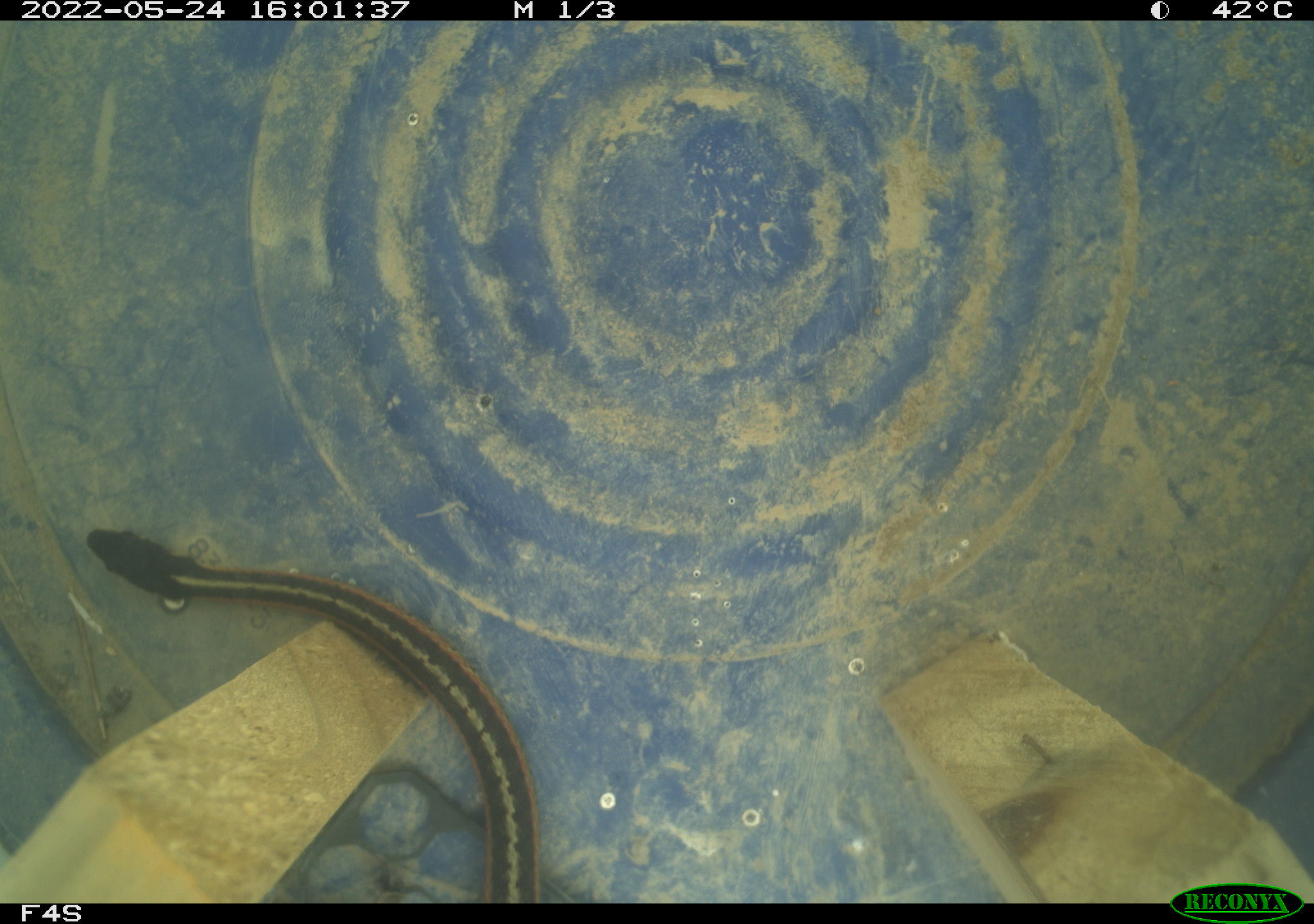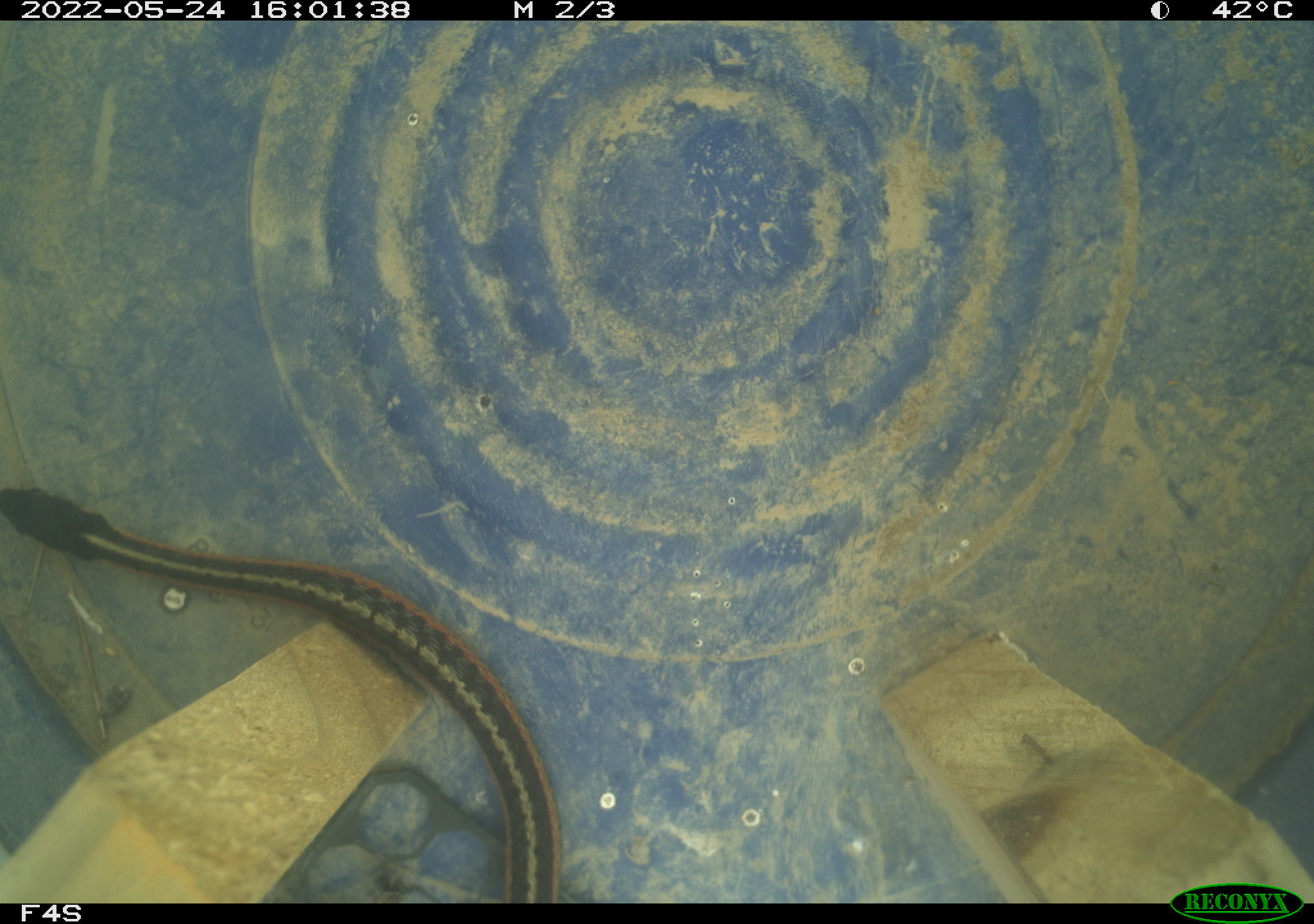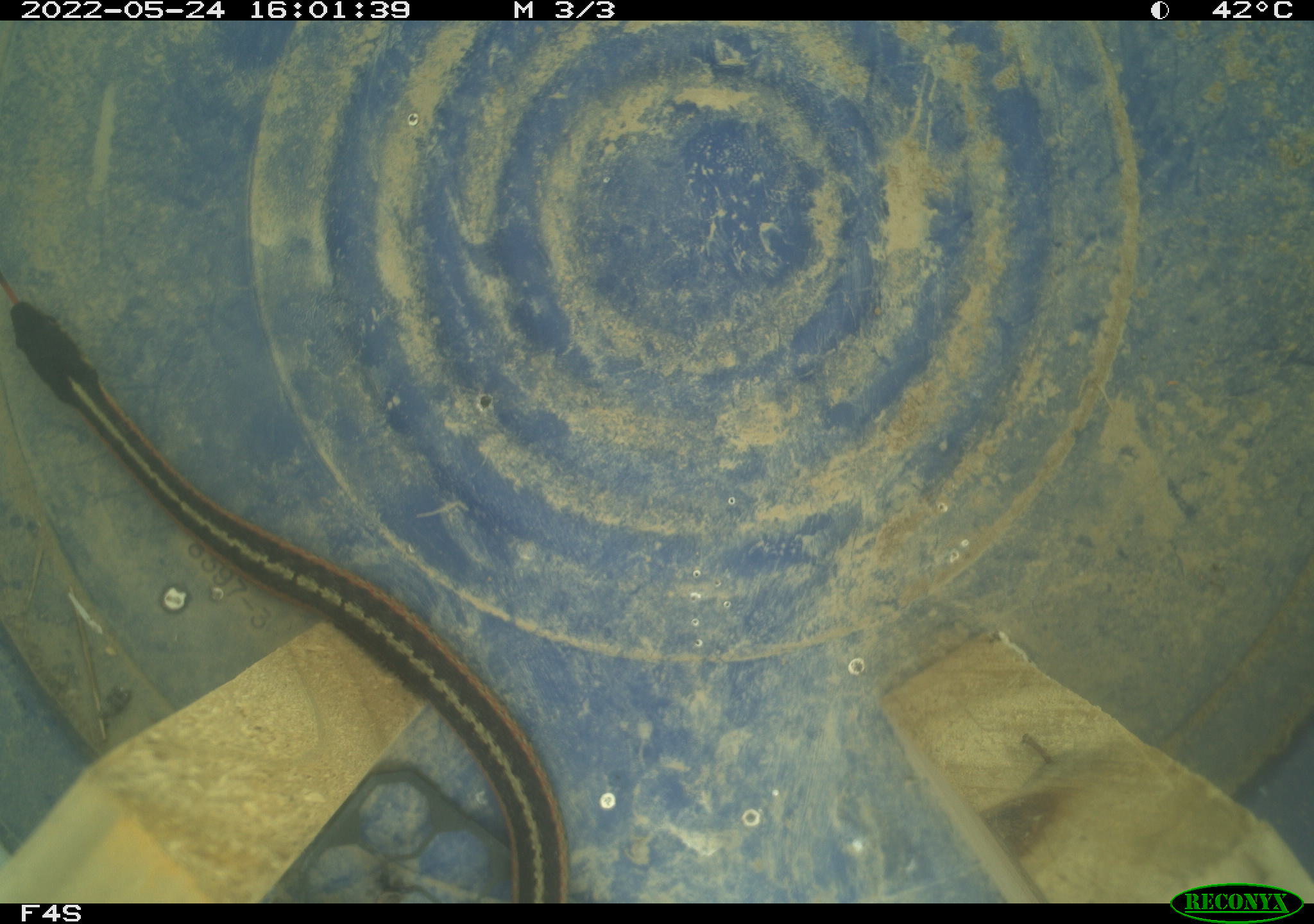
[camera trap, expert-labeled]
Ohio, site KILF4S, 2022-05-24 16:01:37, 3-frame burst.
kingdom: Animalia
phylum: Chordata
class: Reptilia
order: Squamata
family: Colubridae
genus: Thamnophis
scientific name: Thamnophis sirtalis sirtalis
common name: eastern gartersnake